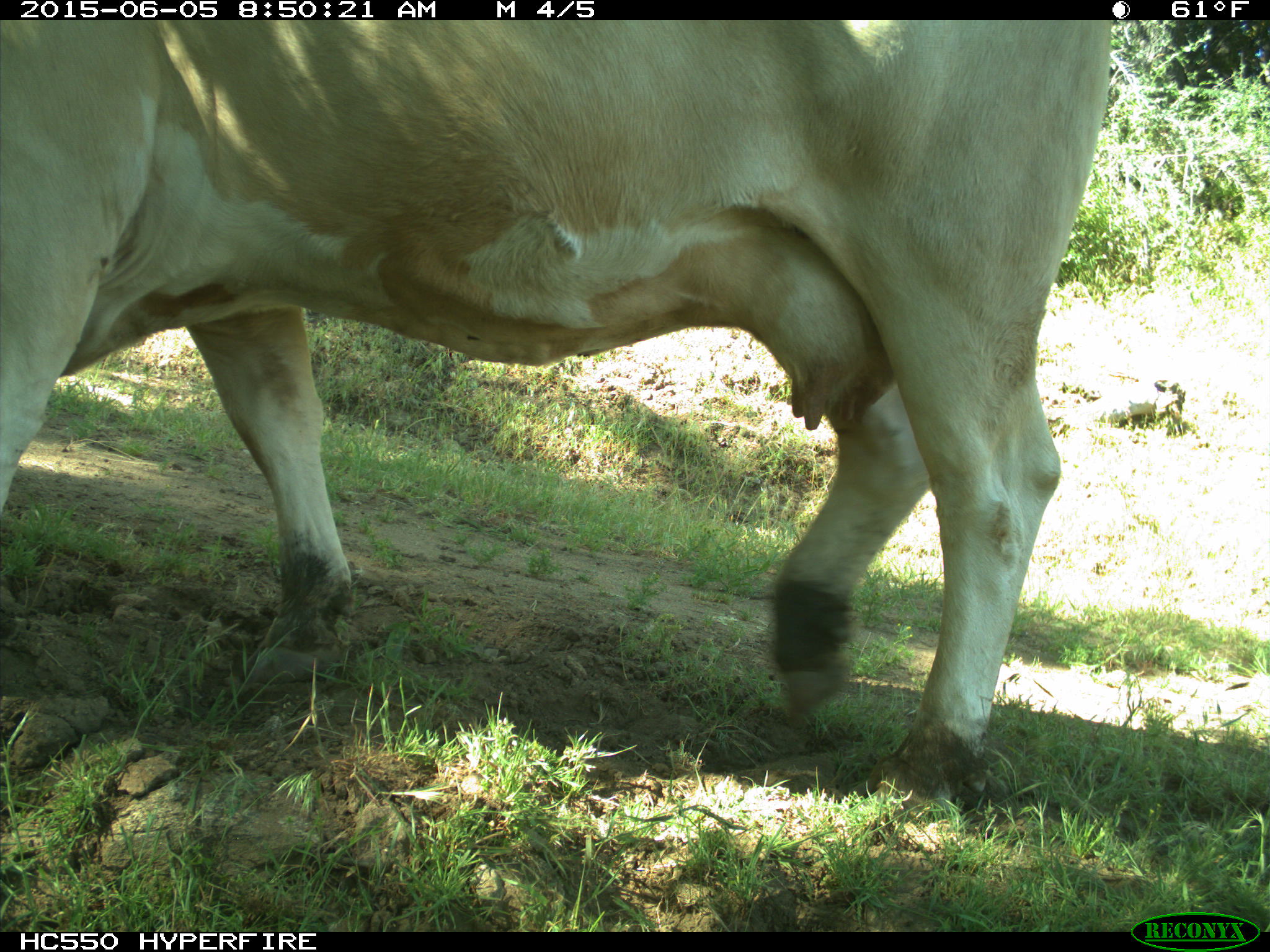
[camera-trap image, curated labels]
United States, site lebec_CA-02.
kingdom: Animalia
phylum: Chordata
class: Mammalia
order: Artiodactyla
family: Bovidae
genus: Bos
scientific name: Bos taurus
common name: domestic cow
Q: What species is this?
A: Bos taurus (domestic cow).